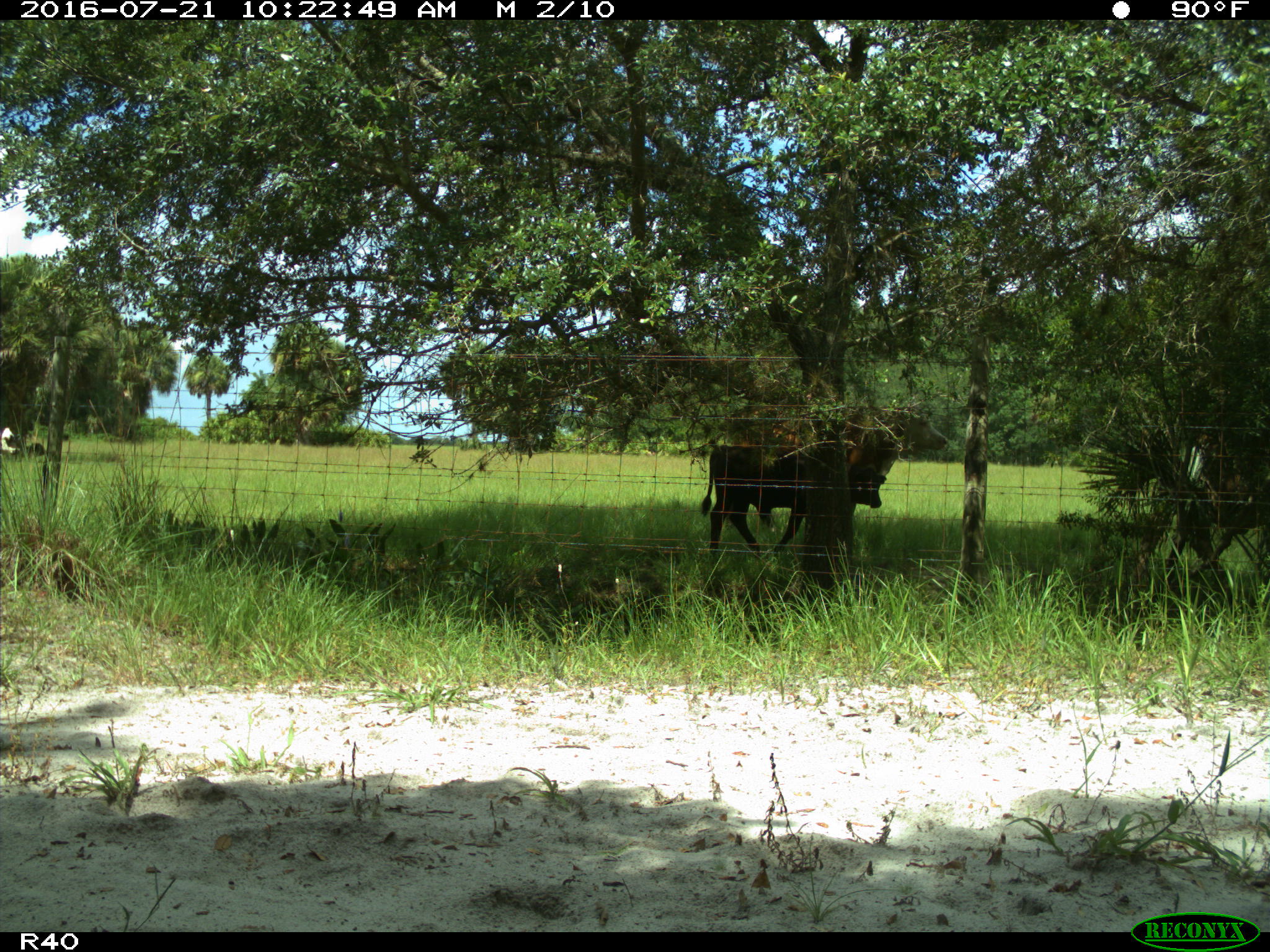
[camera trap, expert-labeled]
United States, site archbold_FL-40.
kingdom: Animalia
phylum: Chordata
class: Mammalia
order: Artiodactyla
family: Bovidae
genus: Bos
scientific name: Bos taurus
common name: domestic cow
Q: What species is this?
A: Bos taurus (domestic cow).